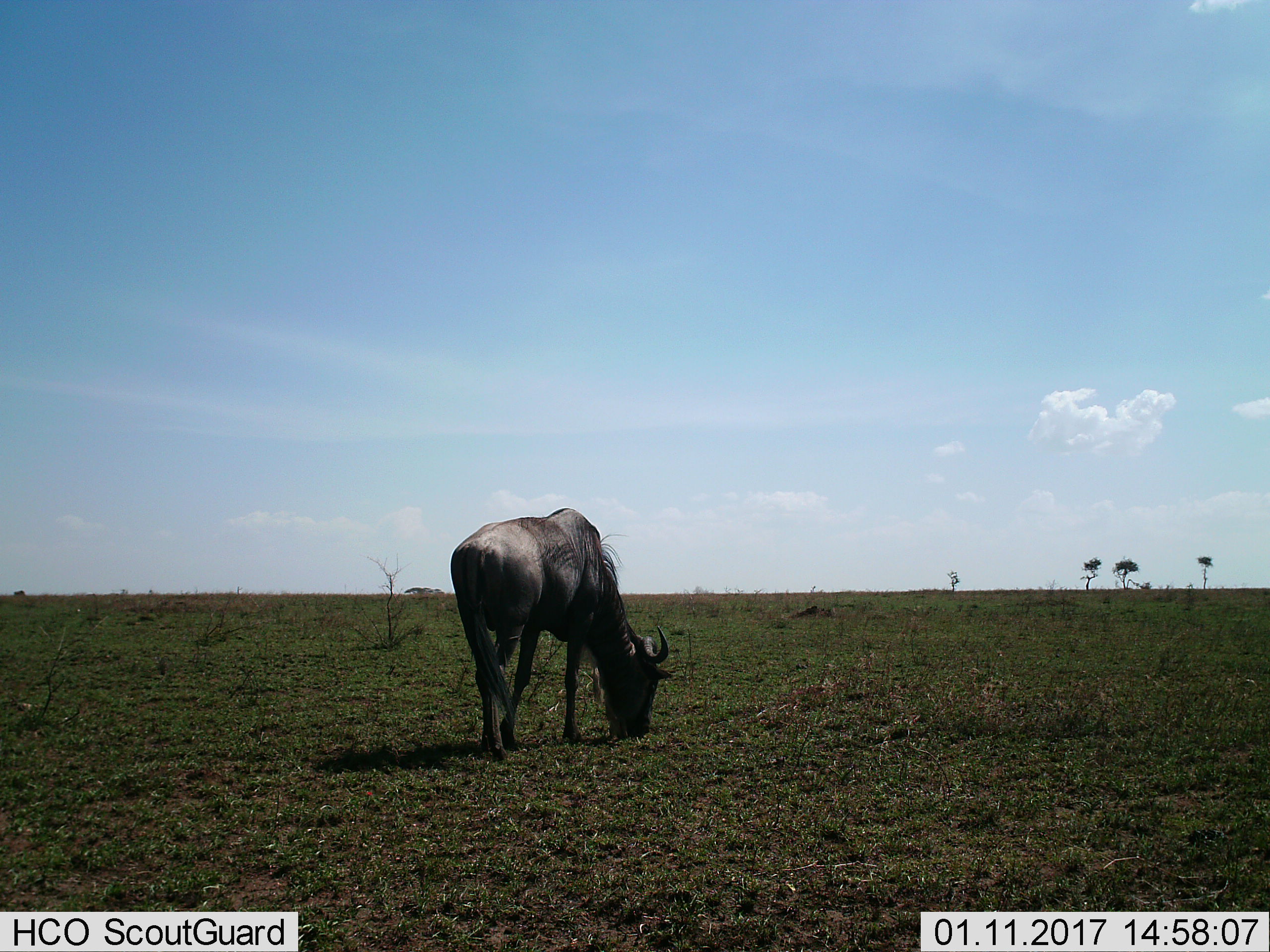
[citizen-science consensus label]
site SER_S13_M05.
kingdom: Animalia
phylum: Chordata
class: Mammalia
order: Artiodactyla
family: Bovidae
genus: Connochaetes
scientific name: Connochaetes taurinus taurinus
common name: blue wildebeest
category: wildebeestblue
Wildebeestblue (blue wildebeest) (Connochaetes taurinus taurinus), count 1. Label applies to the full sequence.